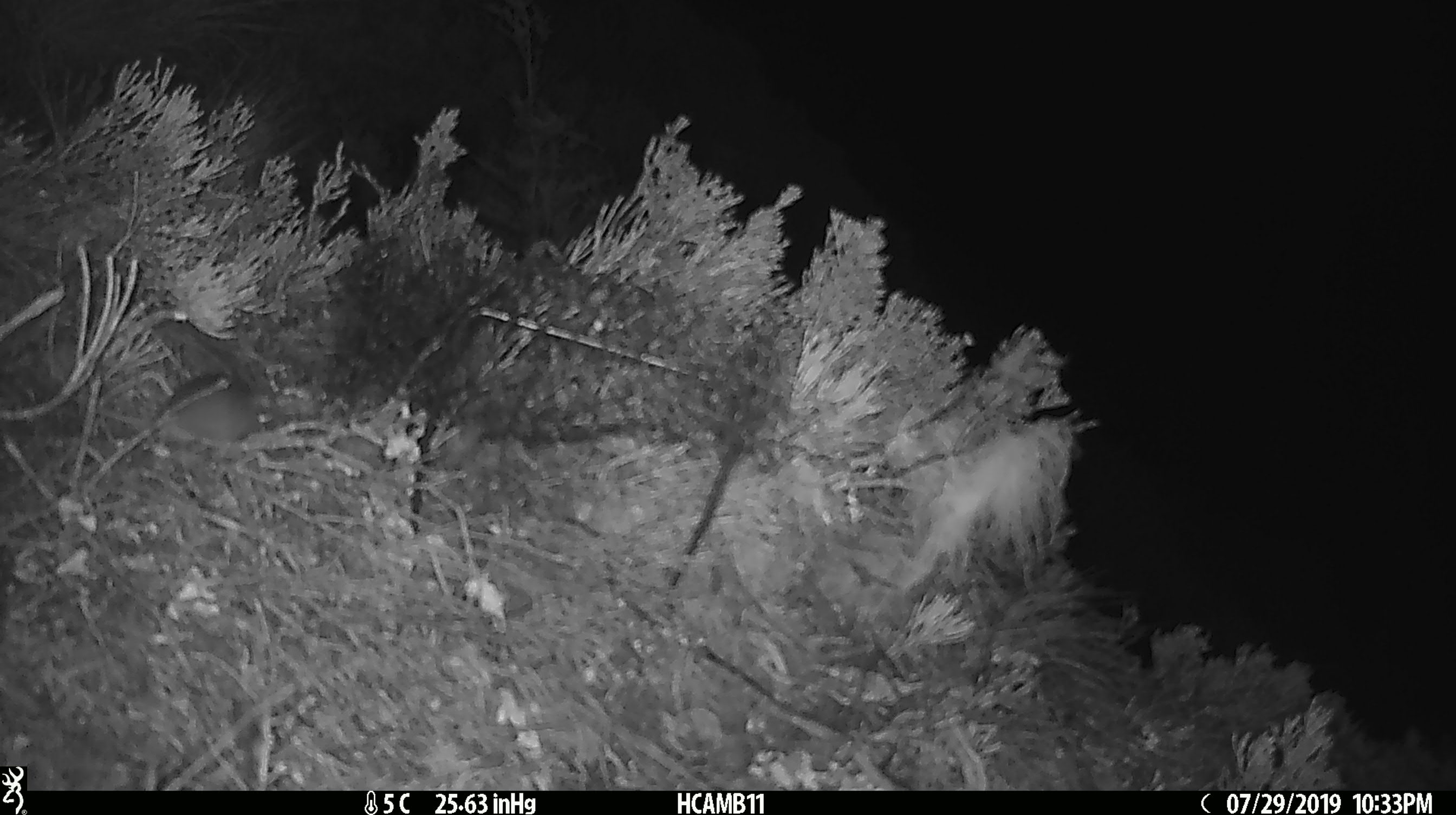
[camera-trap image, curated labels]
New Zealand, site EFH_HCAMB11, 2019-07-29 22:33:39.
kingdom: Animalia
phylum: Chordata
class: Mammalia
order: Rodentia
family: Muridae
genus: Mus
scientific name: Mus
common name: mouse